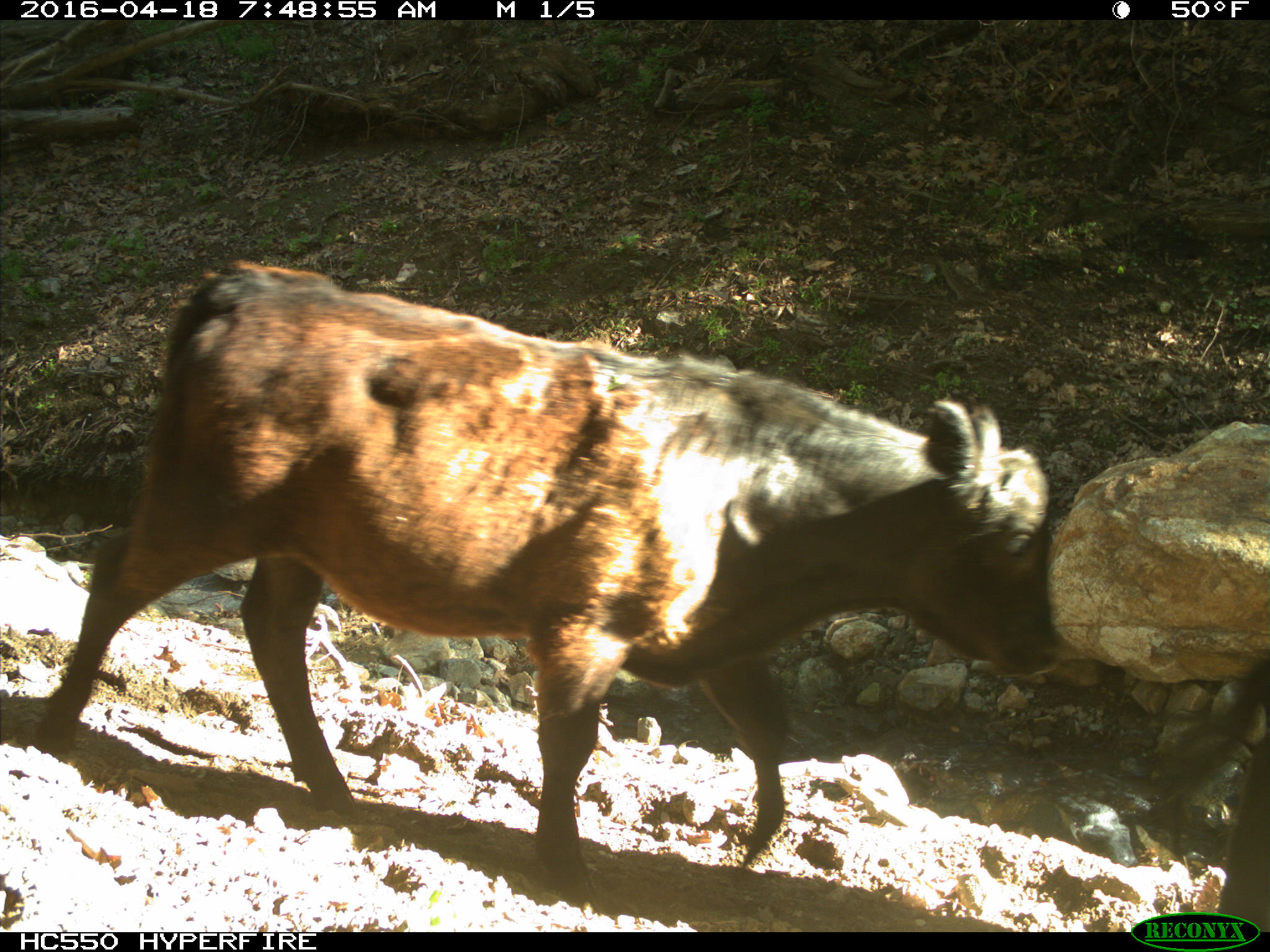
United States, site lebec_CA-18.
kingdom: Animalia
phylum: Chordata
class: Mammalia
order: Artiodactyla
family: Bovidae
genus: Bos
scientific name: Bos taurus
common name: domestic cow